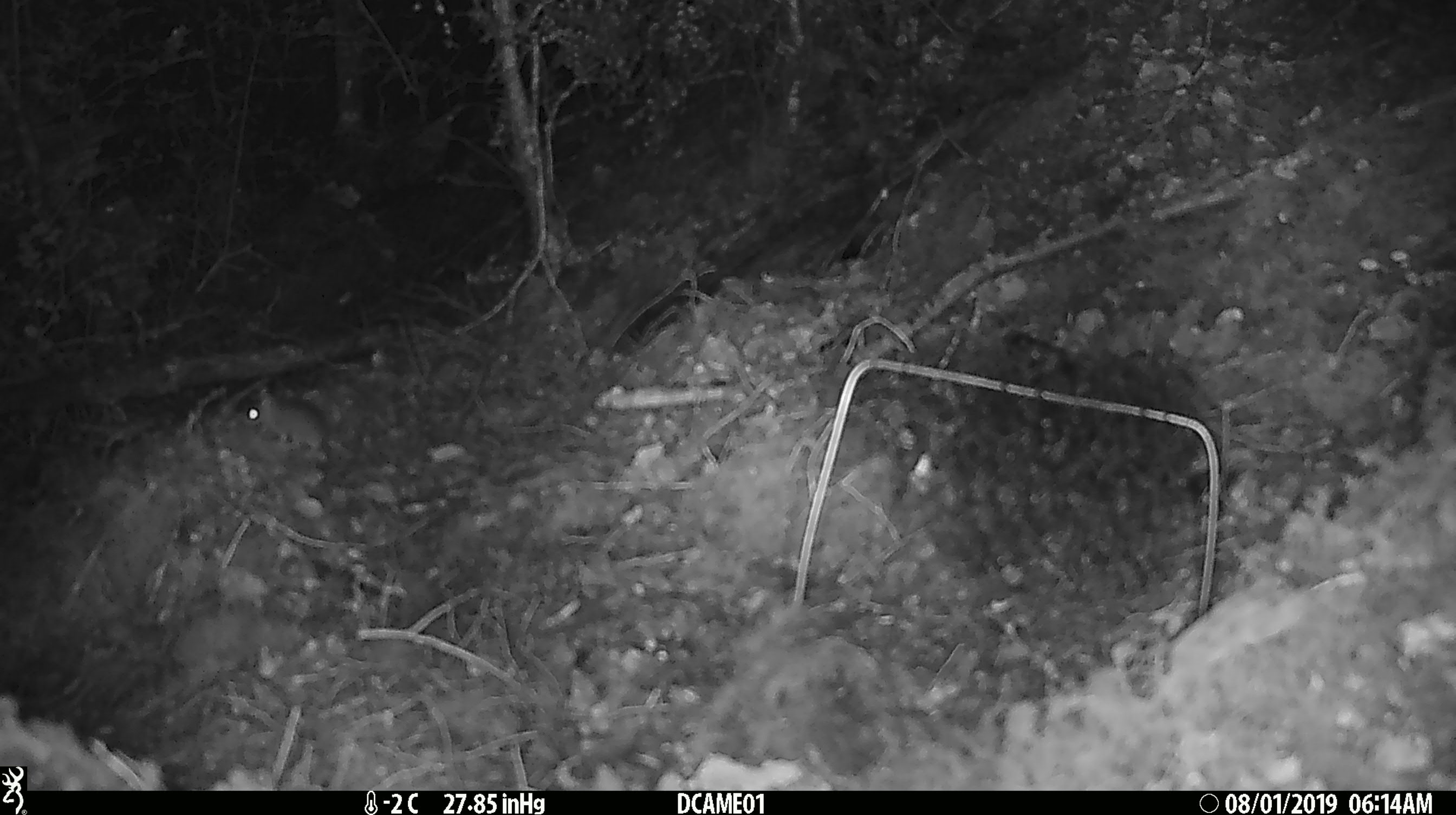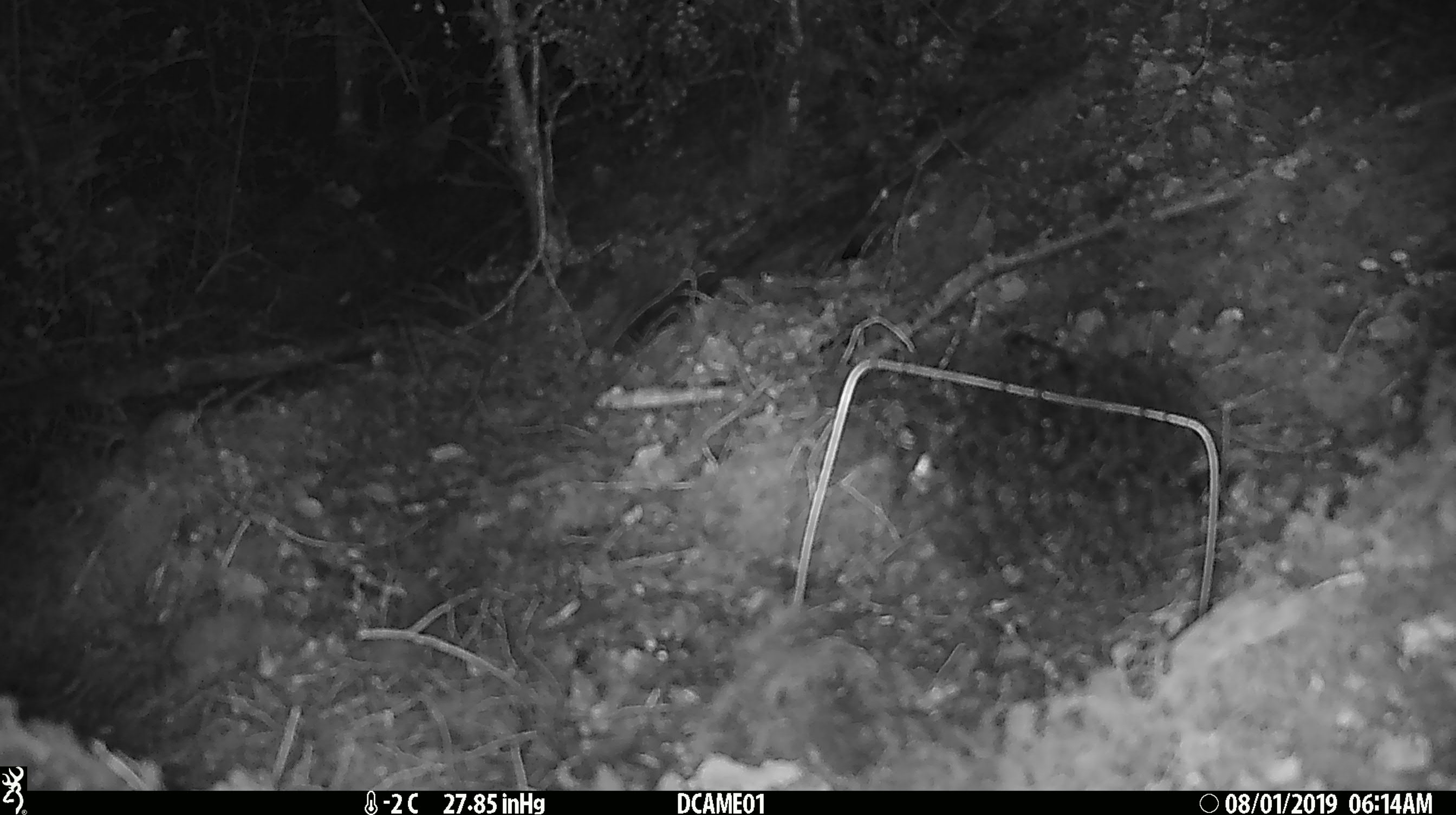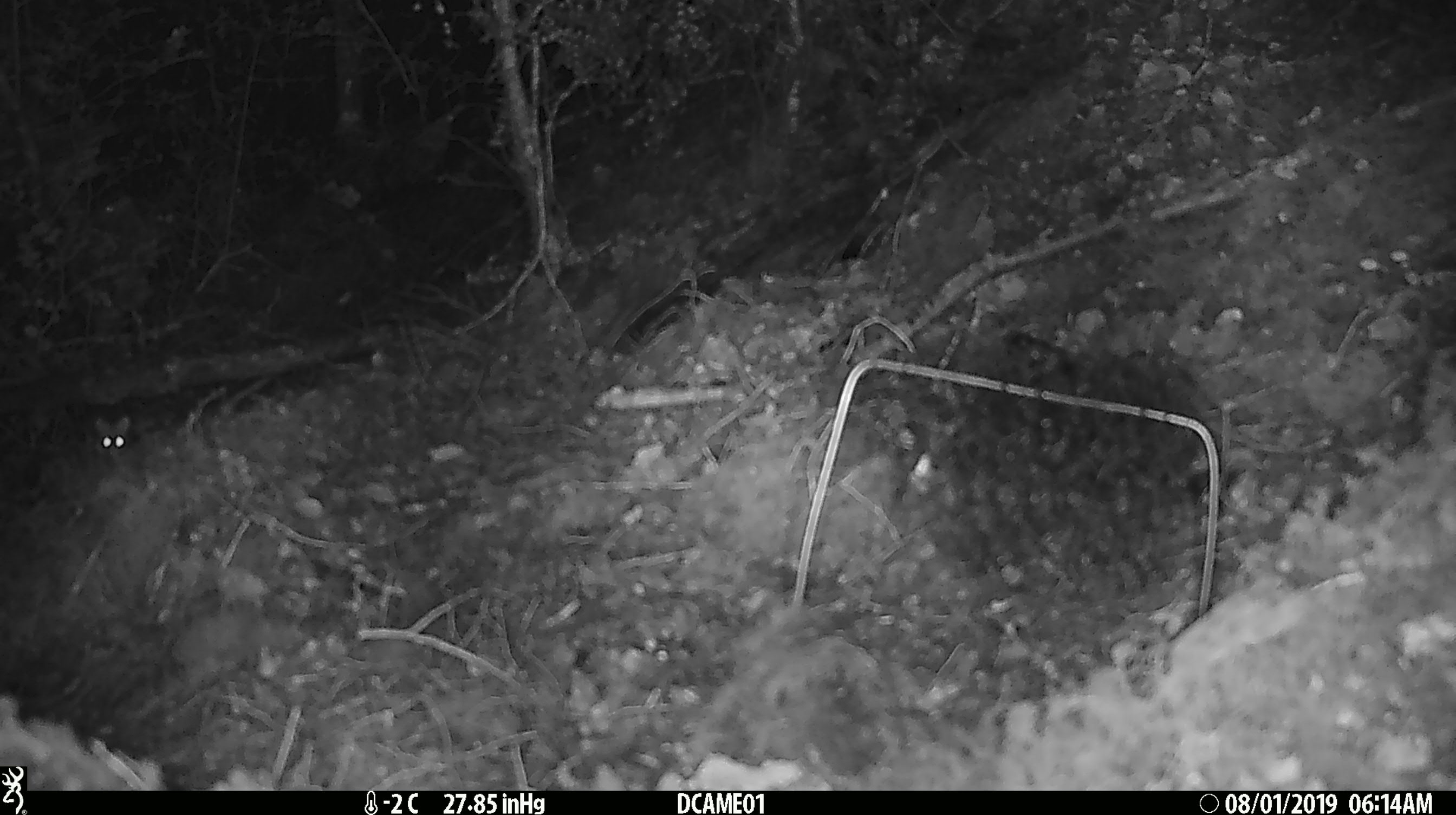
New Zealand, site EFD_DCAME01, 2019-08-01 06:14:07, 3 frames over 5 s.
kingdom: Animalia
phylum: Chordata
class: Mammalia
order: Rodentia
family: Muridae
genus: Mus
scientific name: Mus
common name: mouse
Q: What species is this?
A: Mouse (Mus).